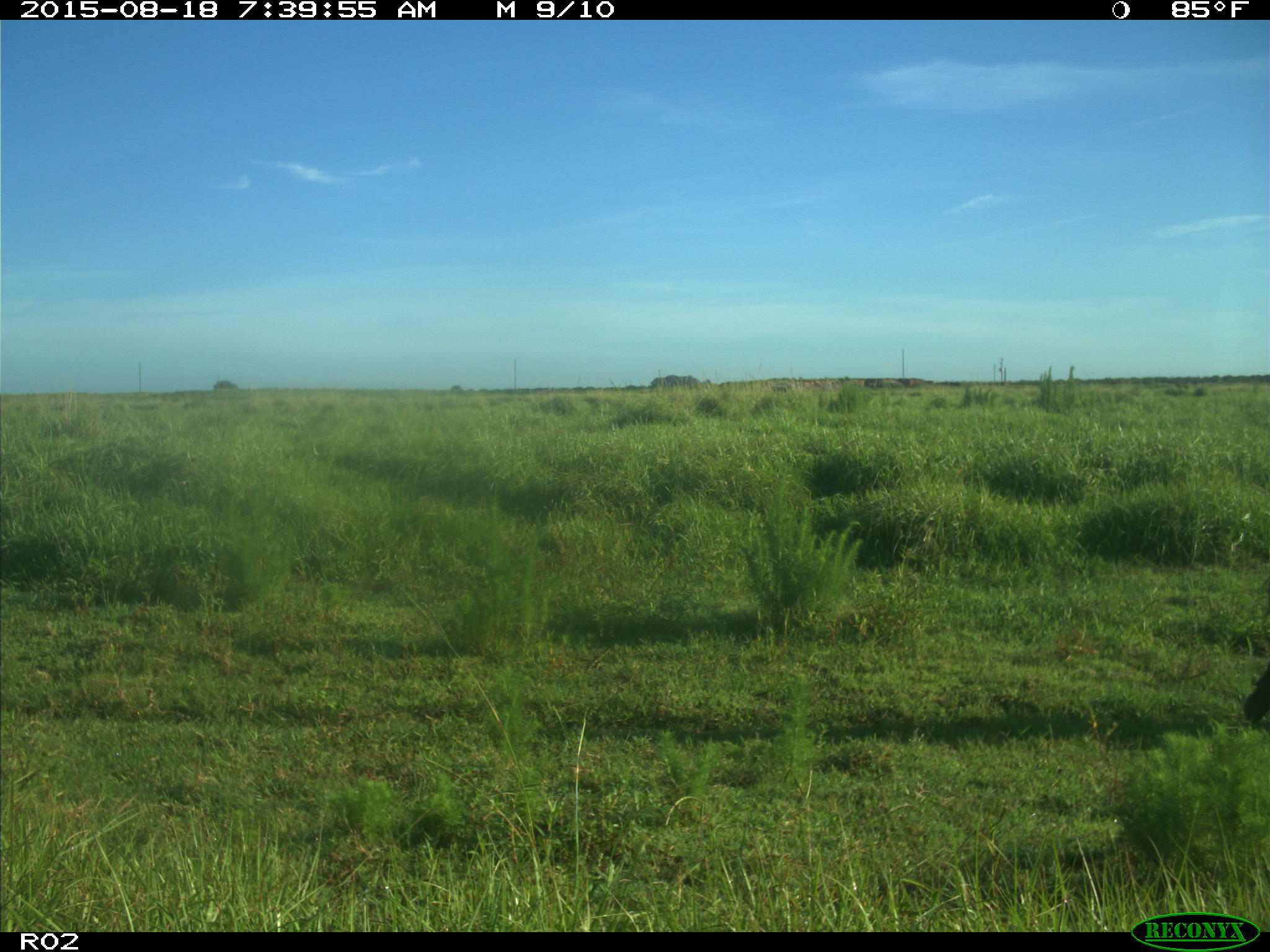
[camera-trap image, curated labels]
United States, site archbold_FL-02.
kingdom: Animalia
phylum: Chordata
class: Mammalia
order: Artiodactyla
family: Bovidae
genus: Bos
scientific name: Bos taurus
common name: domestic cow